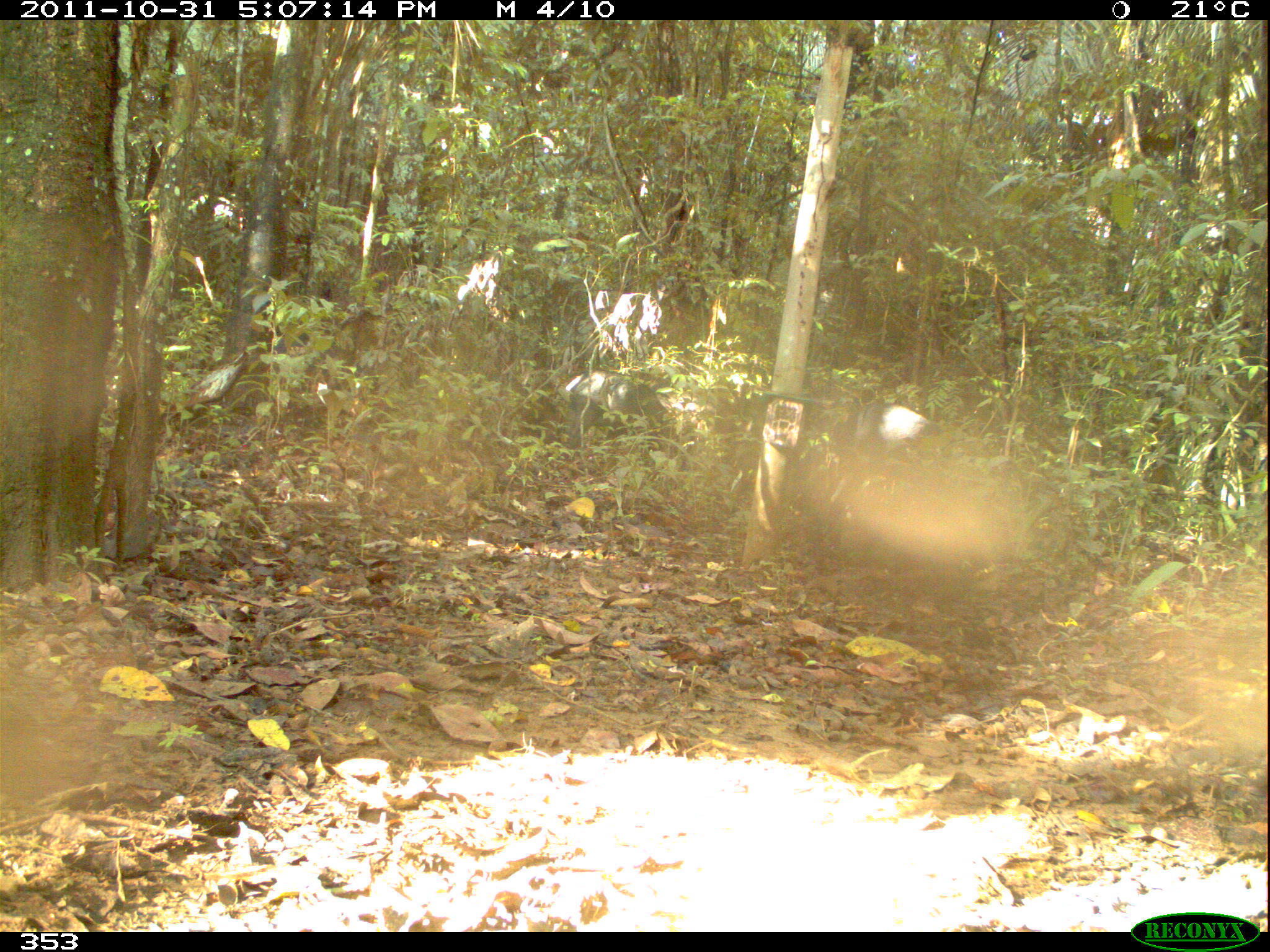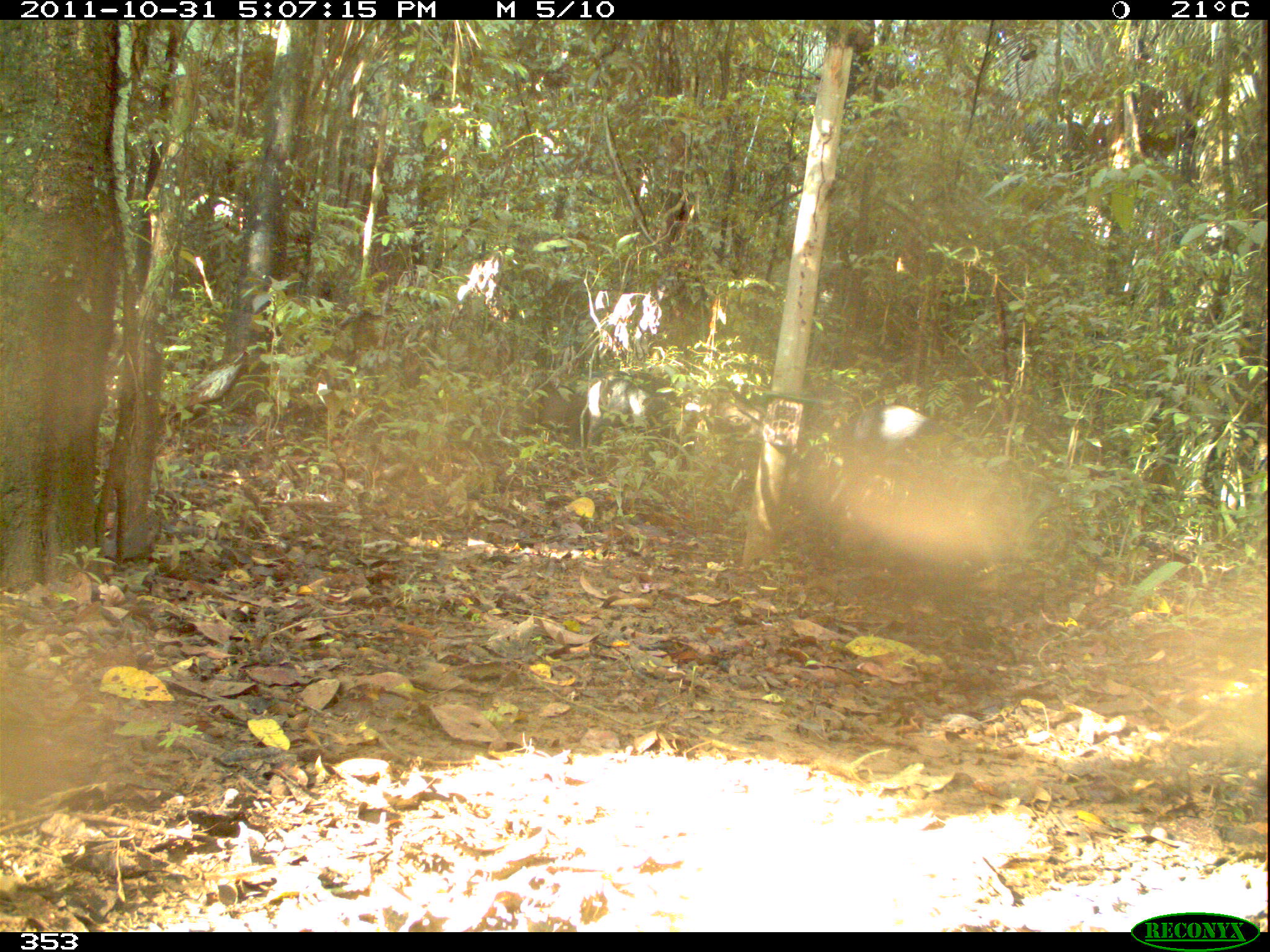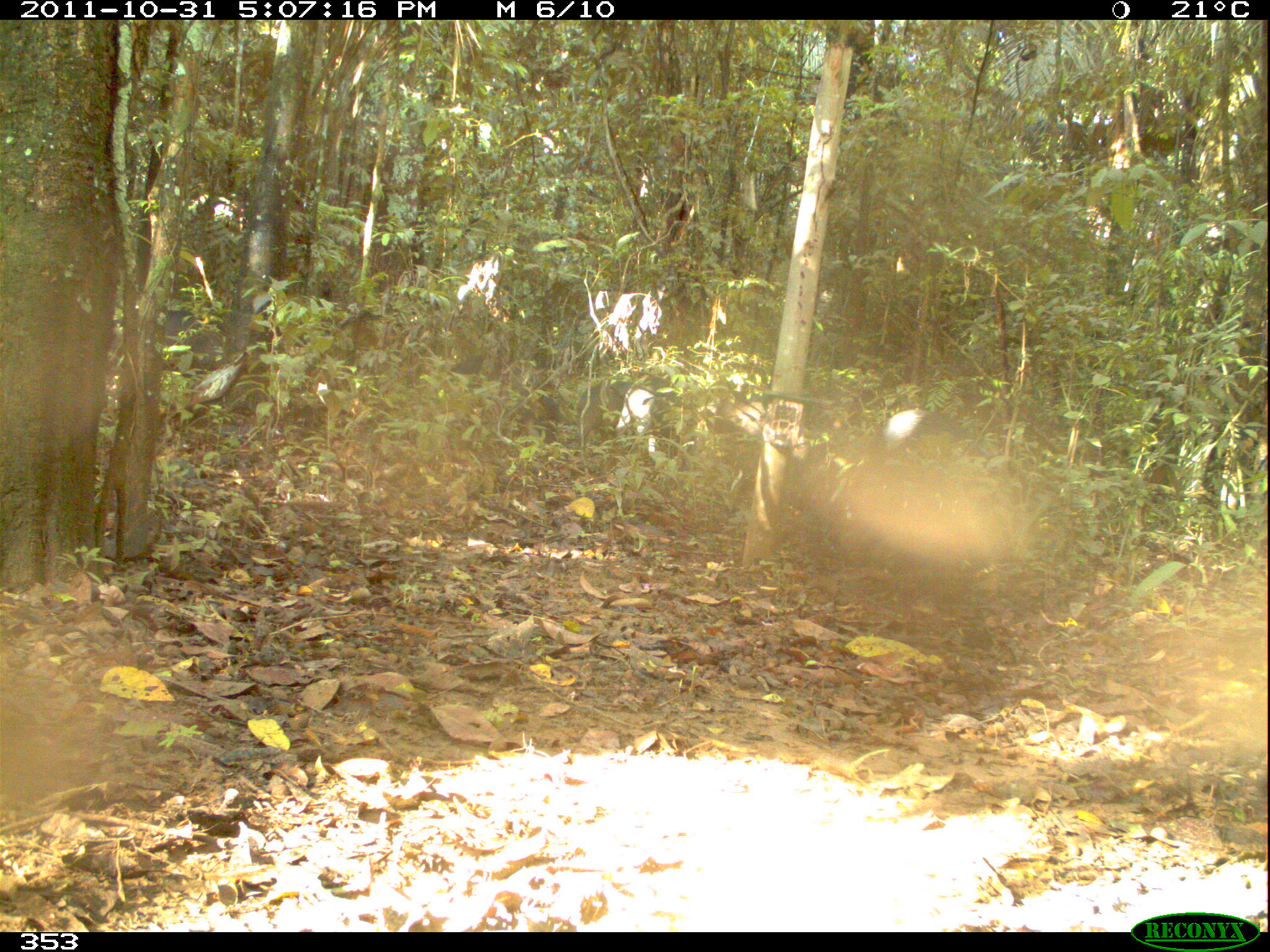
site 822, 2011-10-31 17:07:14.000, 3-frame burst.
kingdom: Animalia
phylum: Chordata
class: Mammalia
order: Artiodactyla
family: Tayassuidae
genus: Tayassu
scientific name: Tayassu pecari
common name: white-lipped peccary